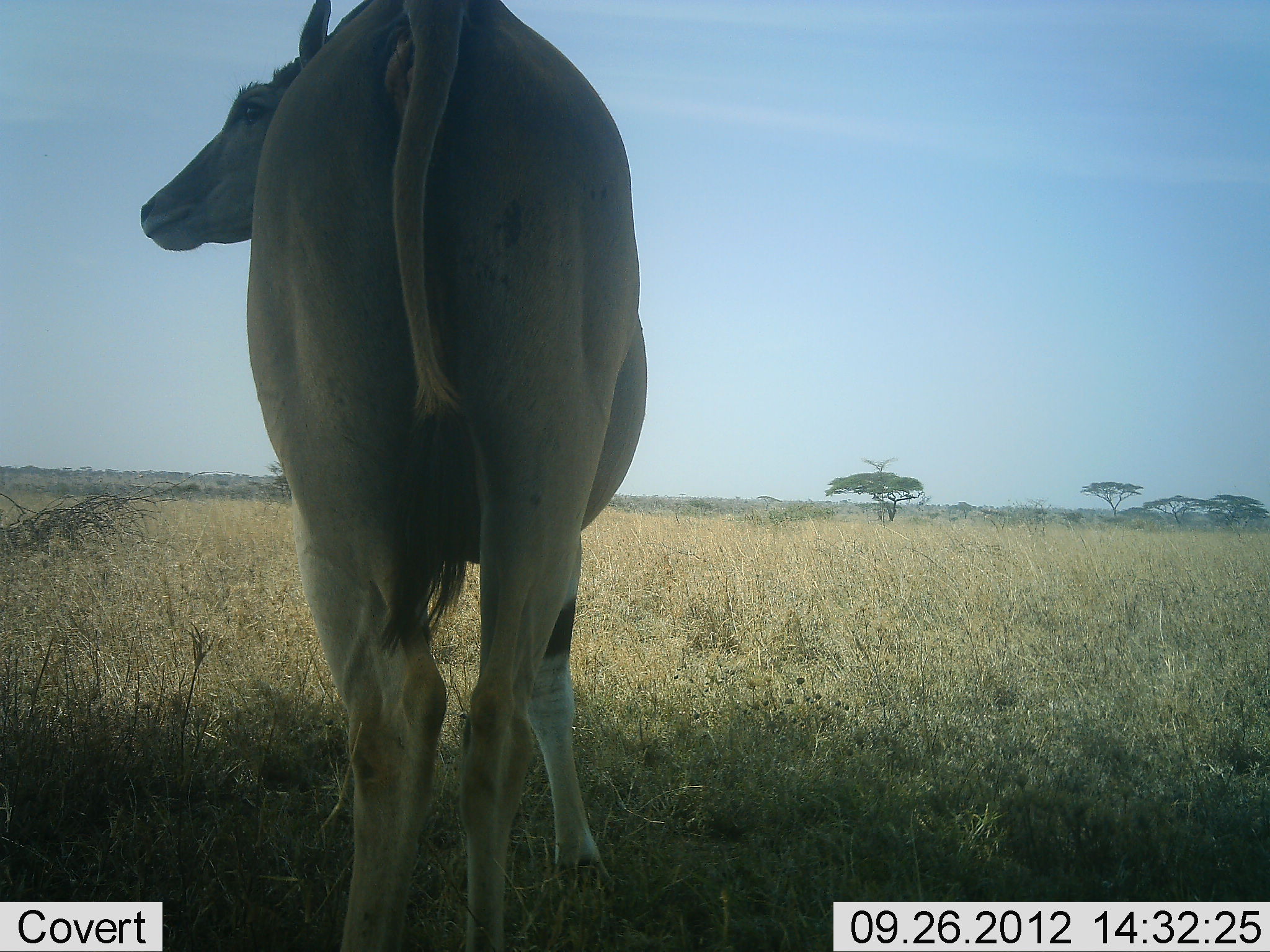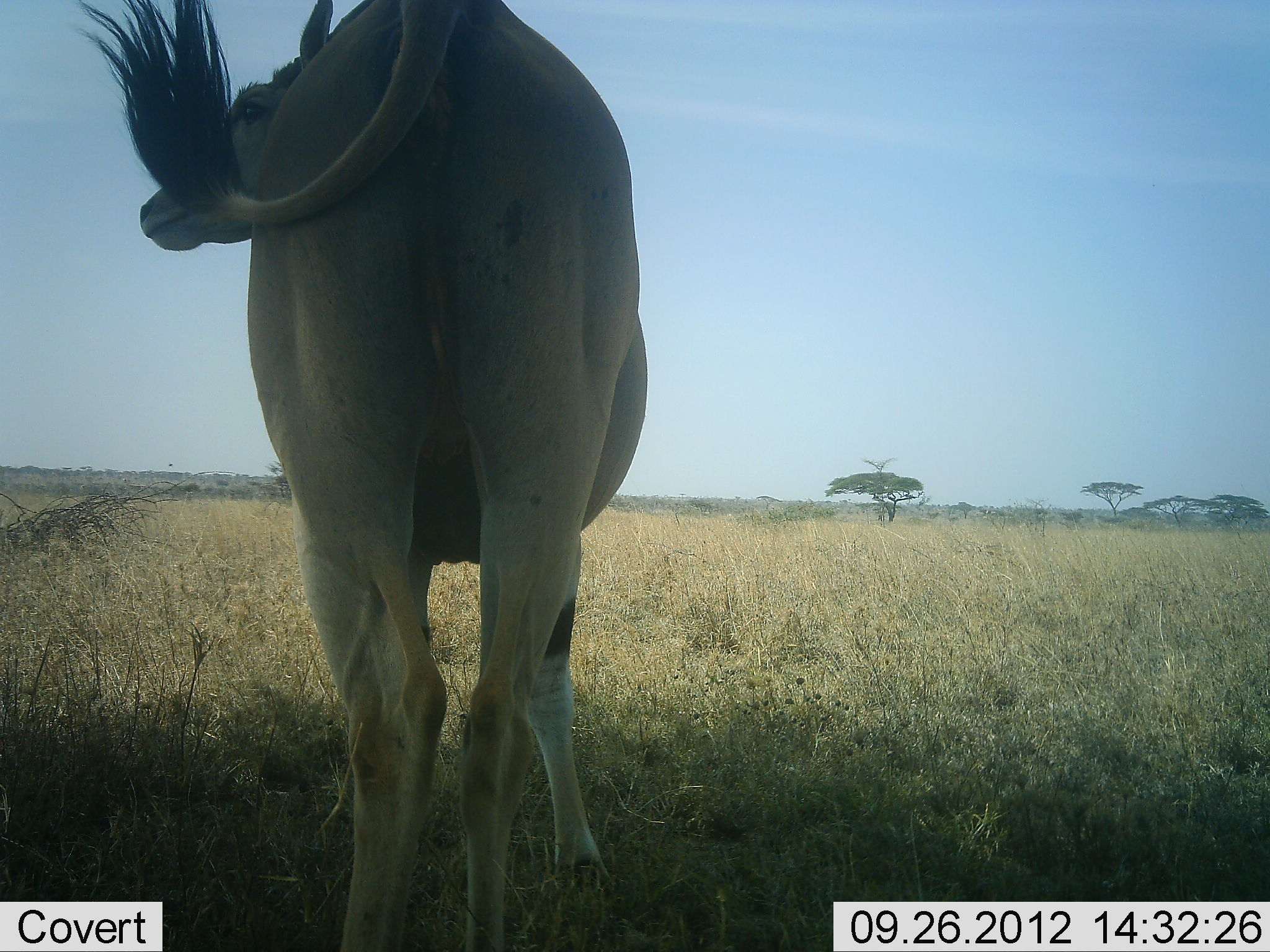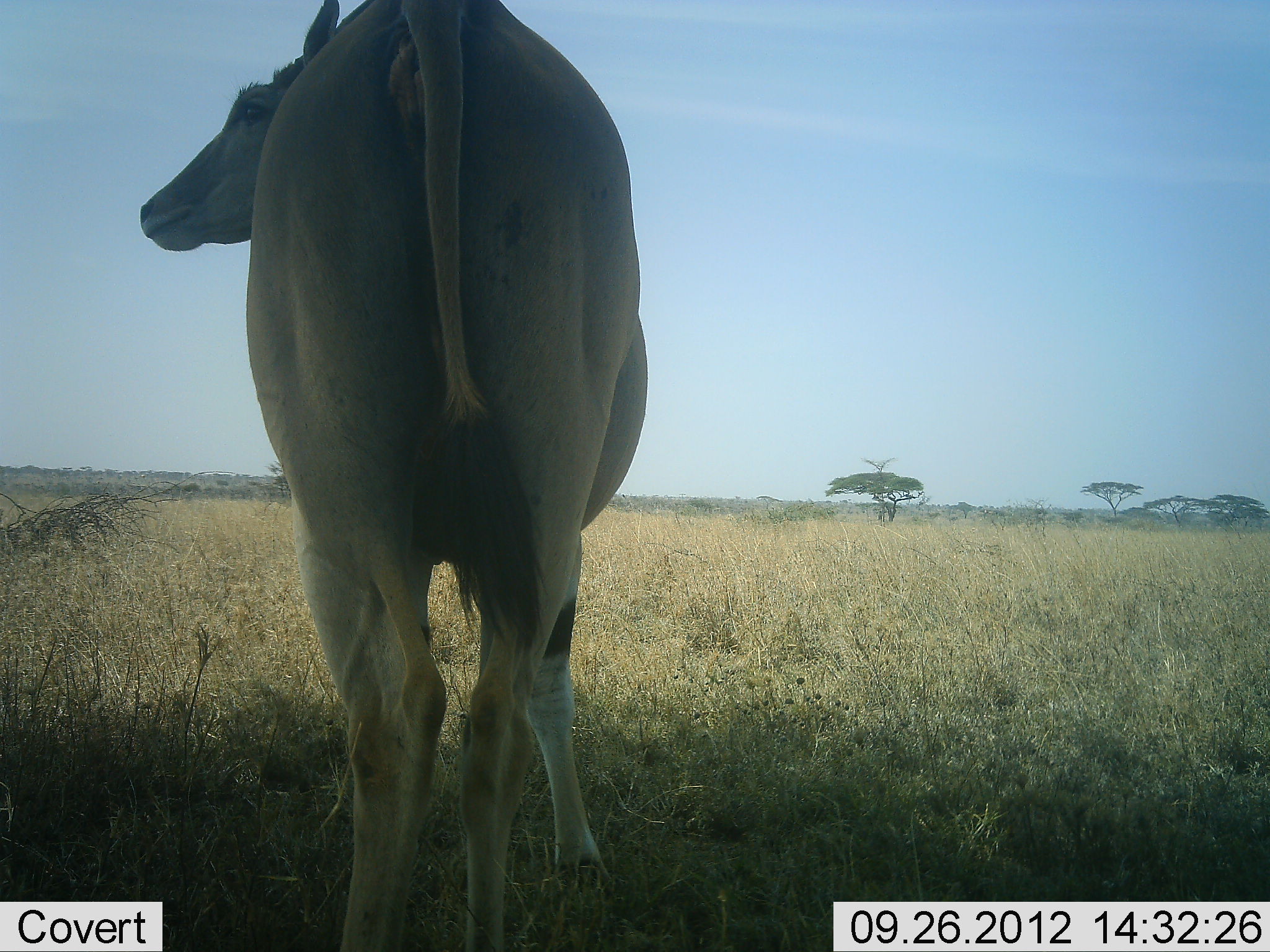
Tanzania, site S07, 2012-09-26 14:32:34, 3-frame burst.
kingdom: Animalia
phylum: Chordata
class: Mammalia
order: Artiodactyla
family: Bovidae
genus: Tragelaphus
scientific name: Tragelaphus oryx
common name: eland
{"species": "eland (Tragelaphus oryx)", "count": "1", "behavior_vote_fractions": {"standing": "100%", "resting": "0%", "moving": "0%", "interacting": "0%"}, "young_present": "0%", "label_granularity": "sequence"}